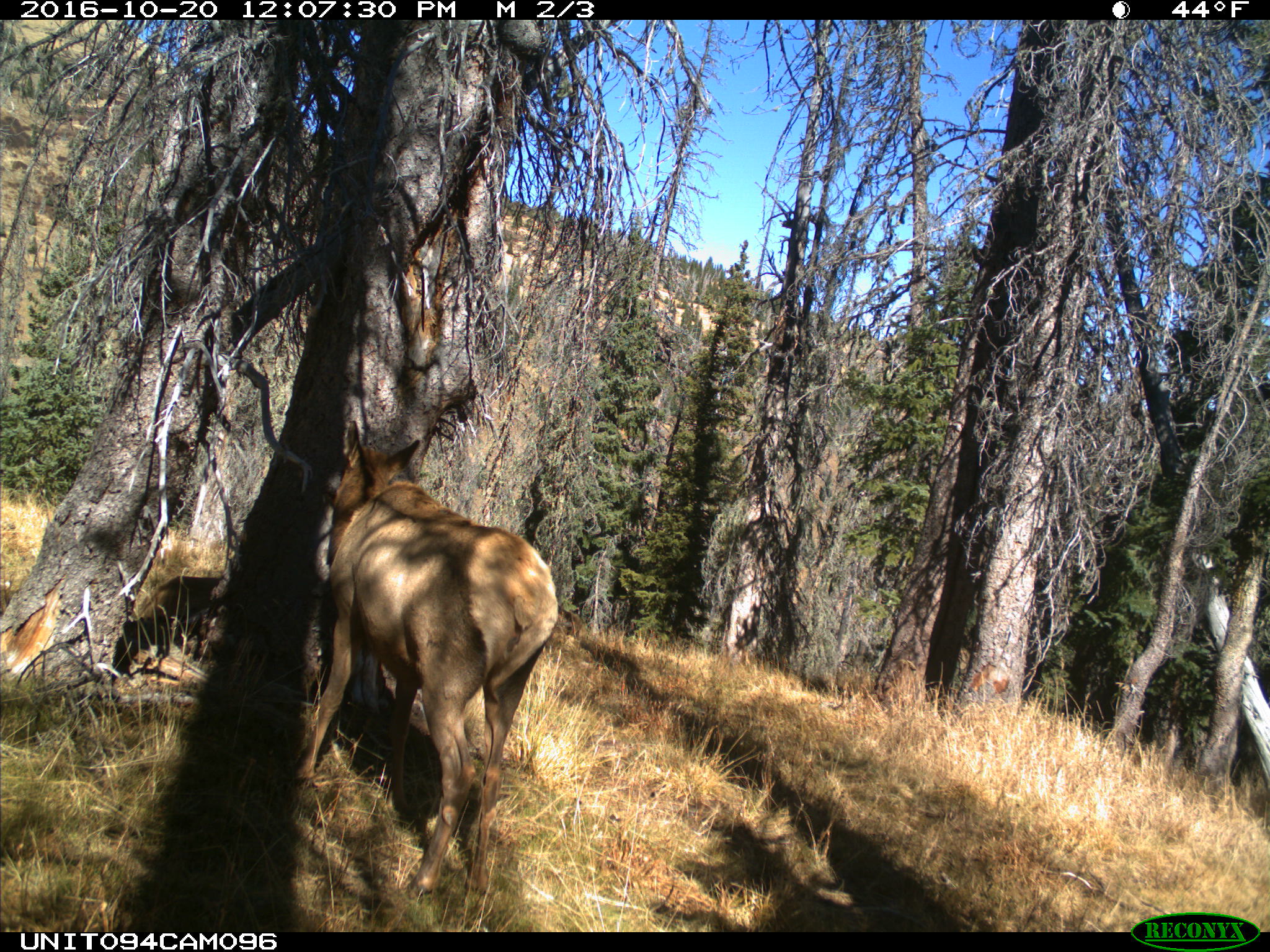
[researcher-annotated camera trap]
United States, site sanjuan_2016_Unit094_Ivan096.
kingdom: Animalia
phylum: Chordata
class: Mammalia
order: Artiodactyla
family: Cervidae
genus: Cervus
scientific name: Cervus elaphus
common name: red deer